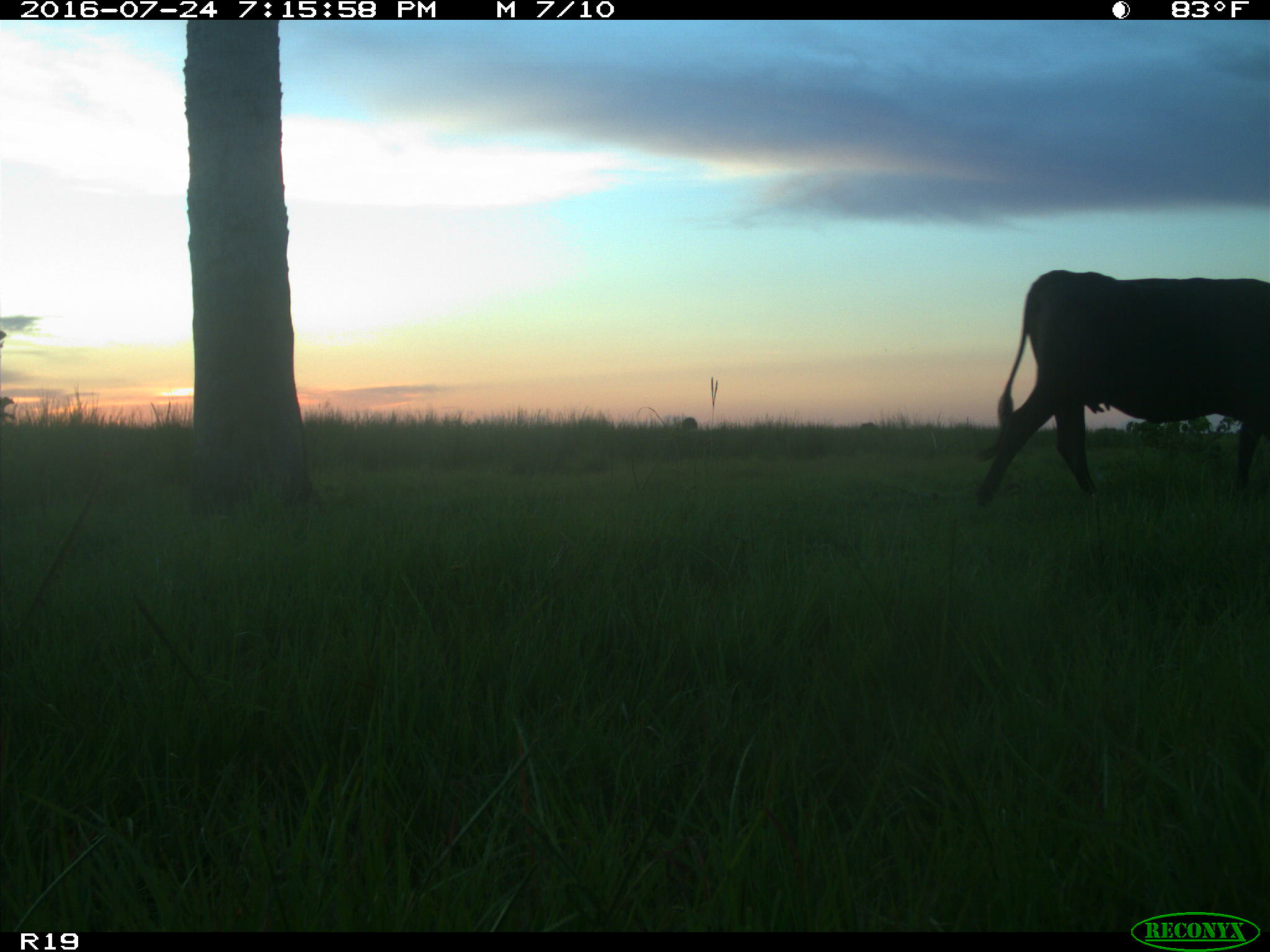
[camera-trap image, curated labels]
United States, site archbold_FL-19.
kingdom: Animalia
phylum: Chordata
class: Mammalia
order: Artiodactyla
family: Bovidae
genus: Bos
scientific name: Bos taurus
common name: domestic cow